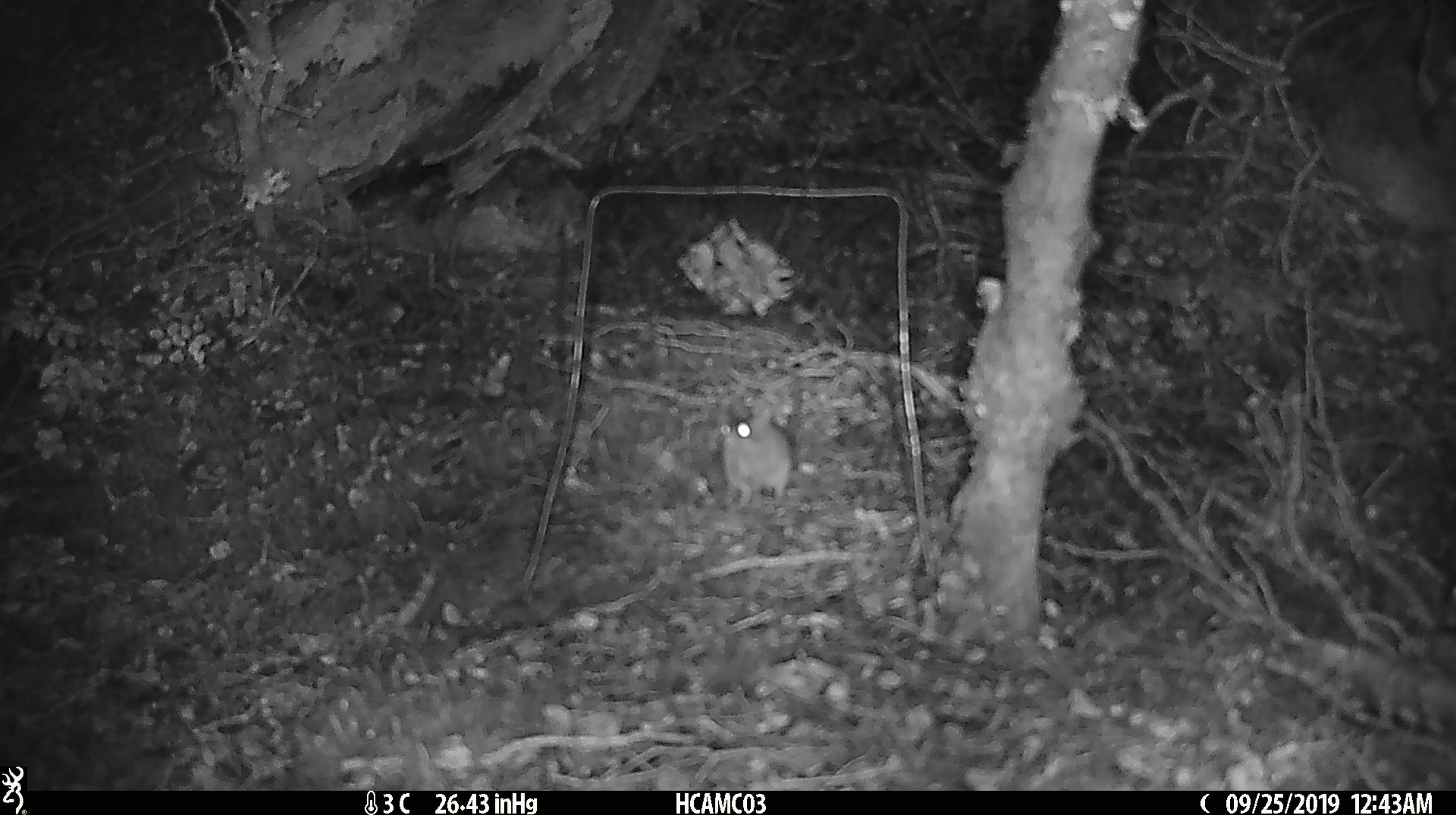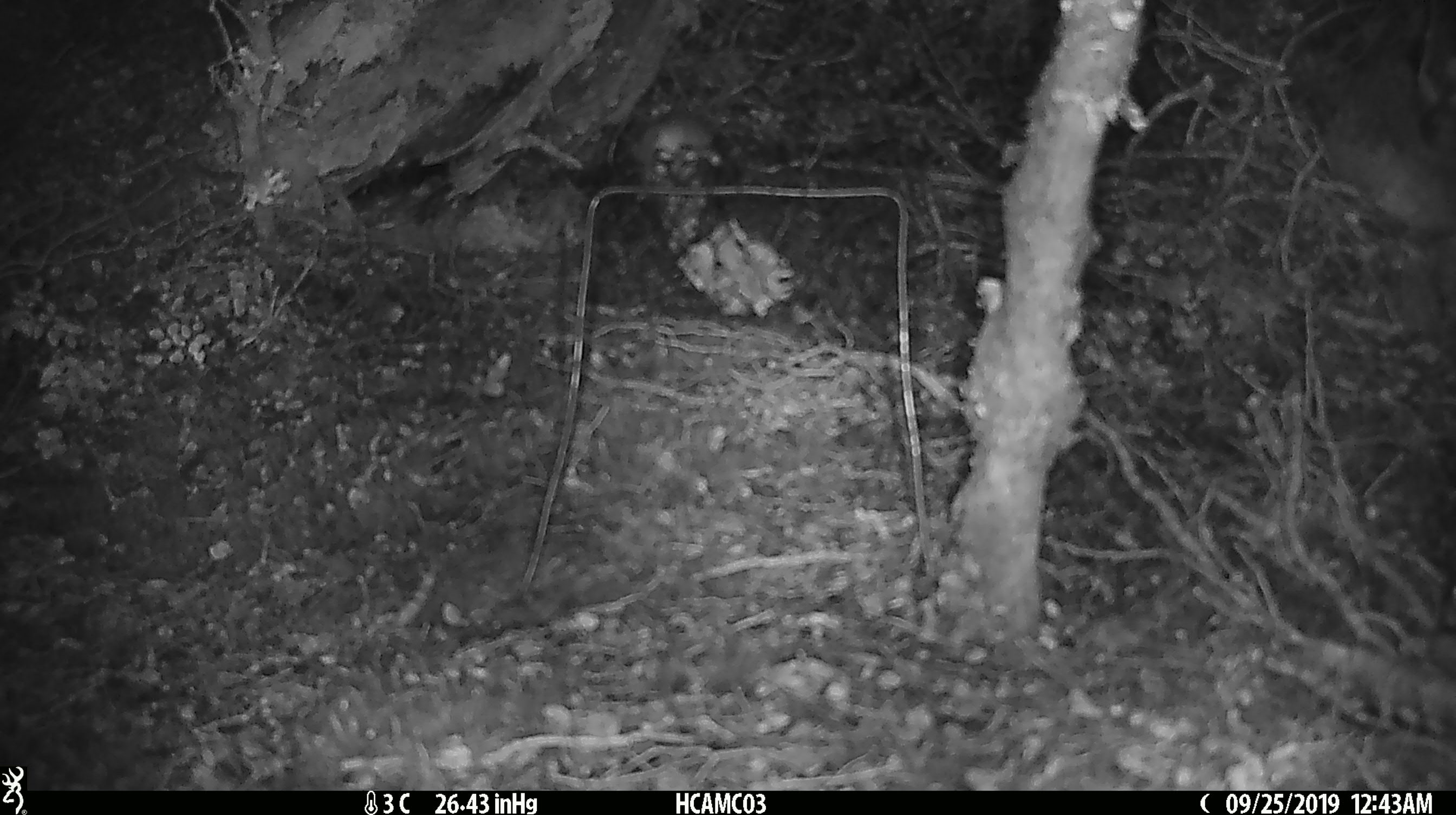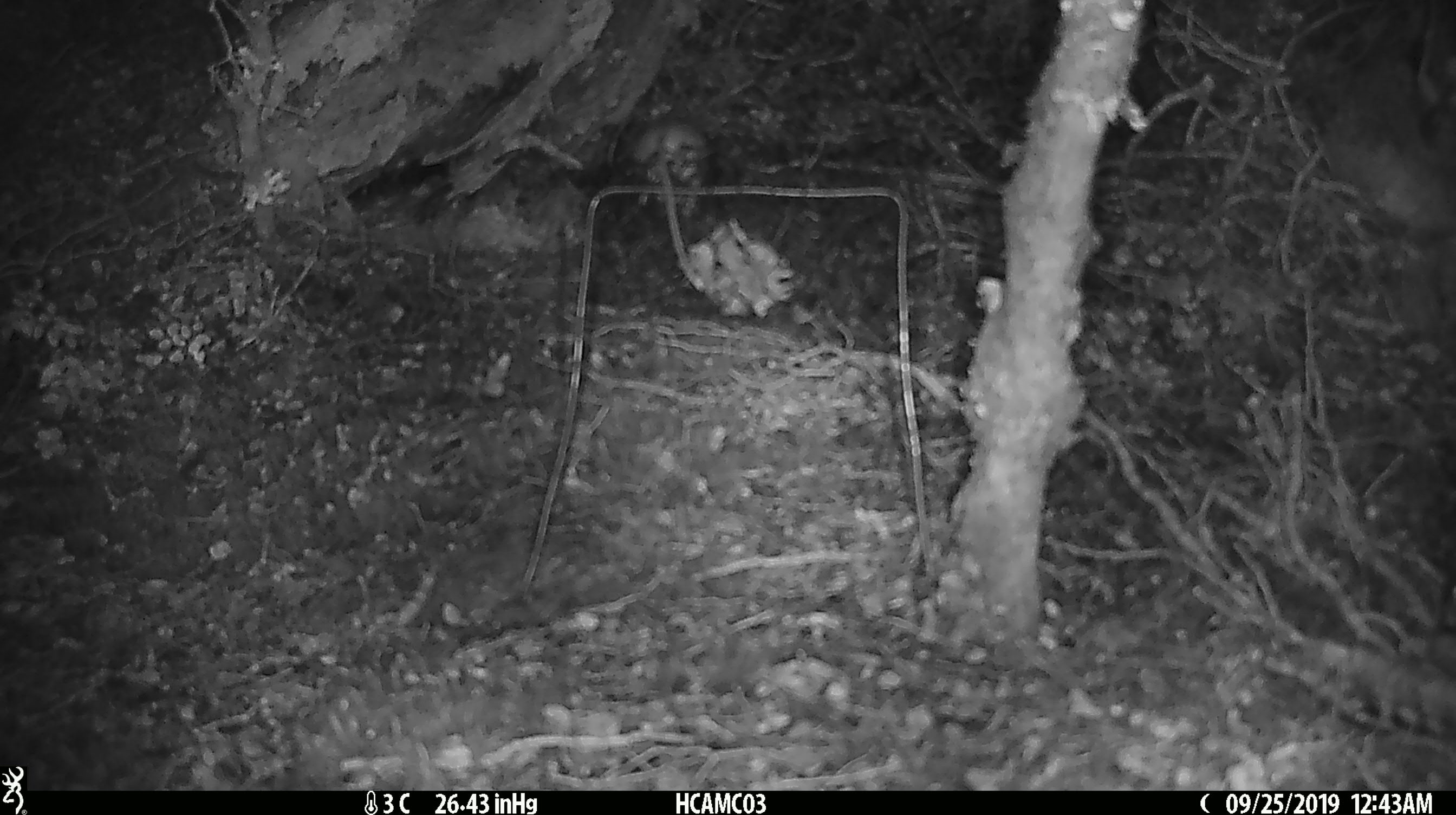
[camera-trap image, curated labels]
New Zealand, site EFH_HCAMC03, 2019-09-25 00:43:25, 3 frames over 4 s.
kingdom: Animalia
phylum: Chordata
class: Mammalia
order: Rodentia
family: Muridae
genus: Mus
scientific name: Mus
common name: mouse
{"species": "mouse (Mus)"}